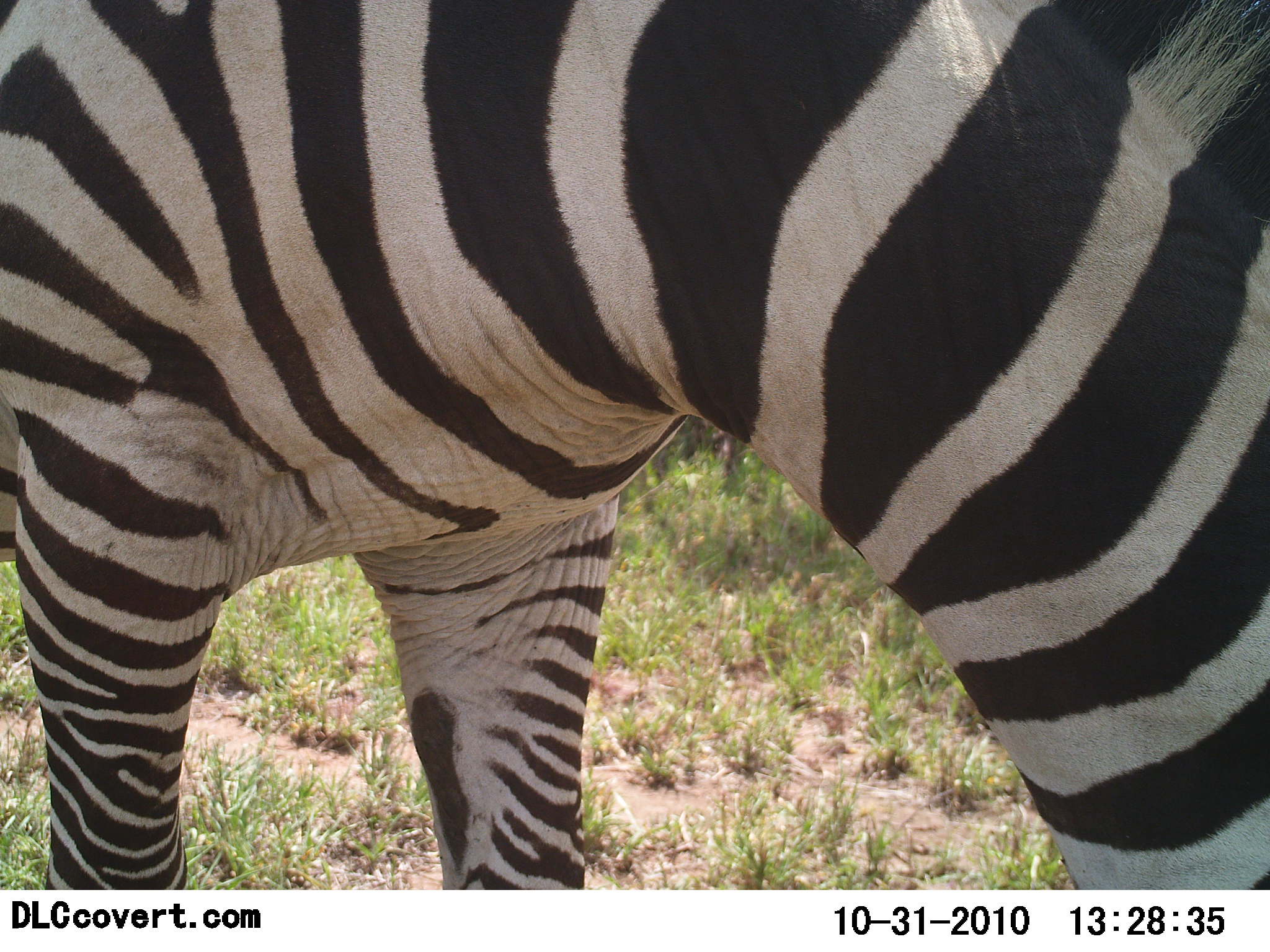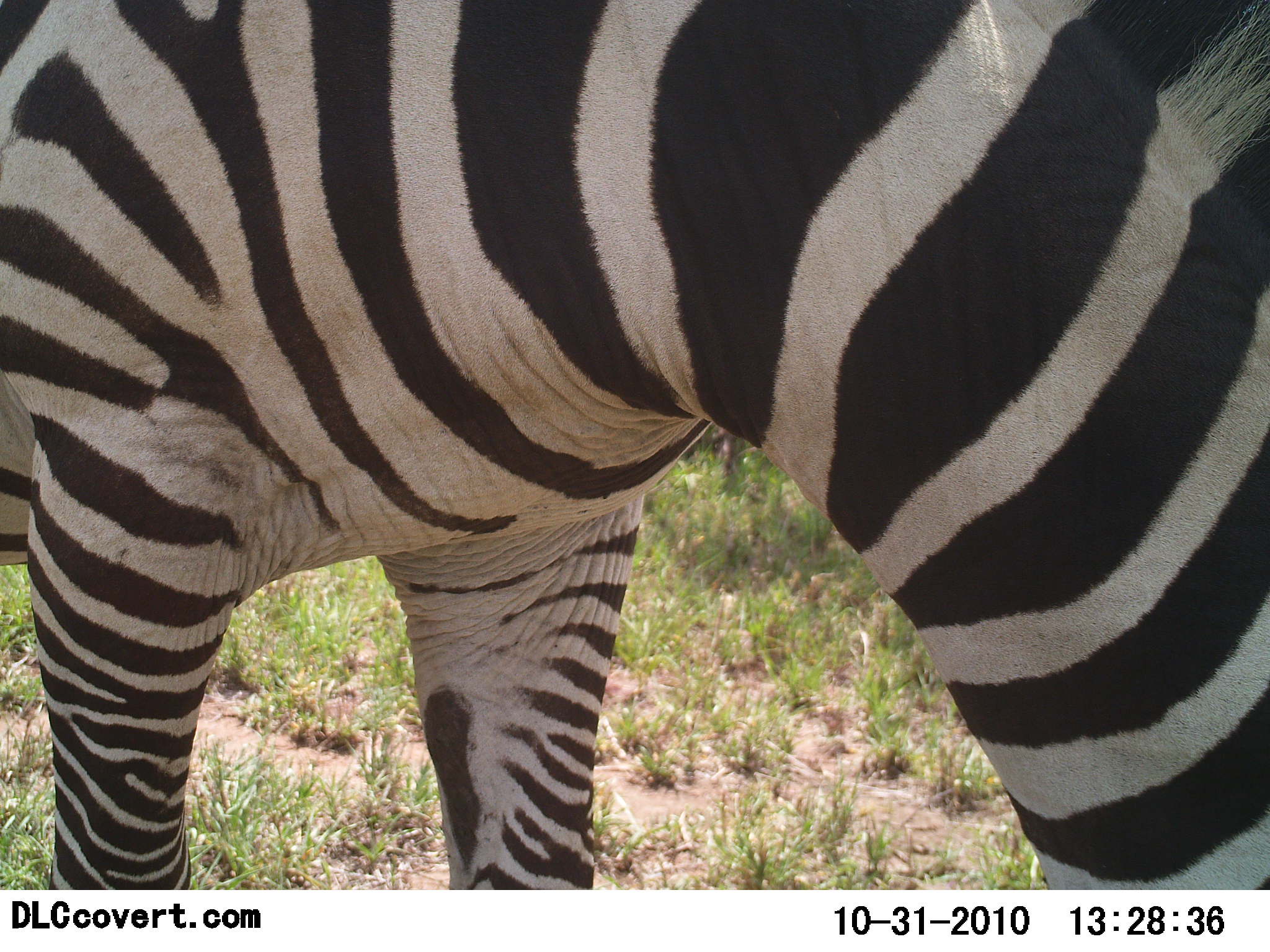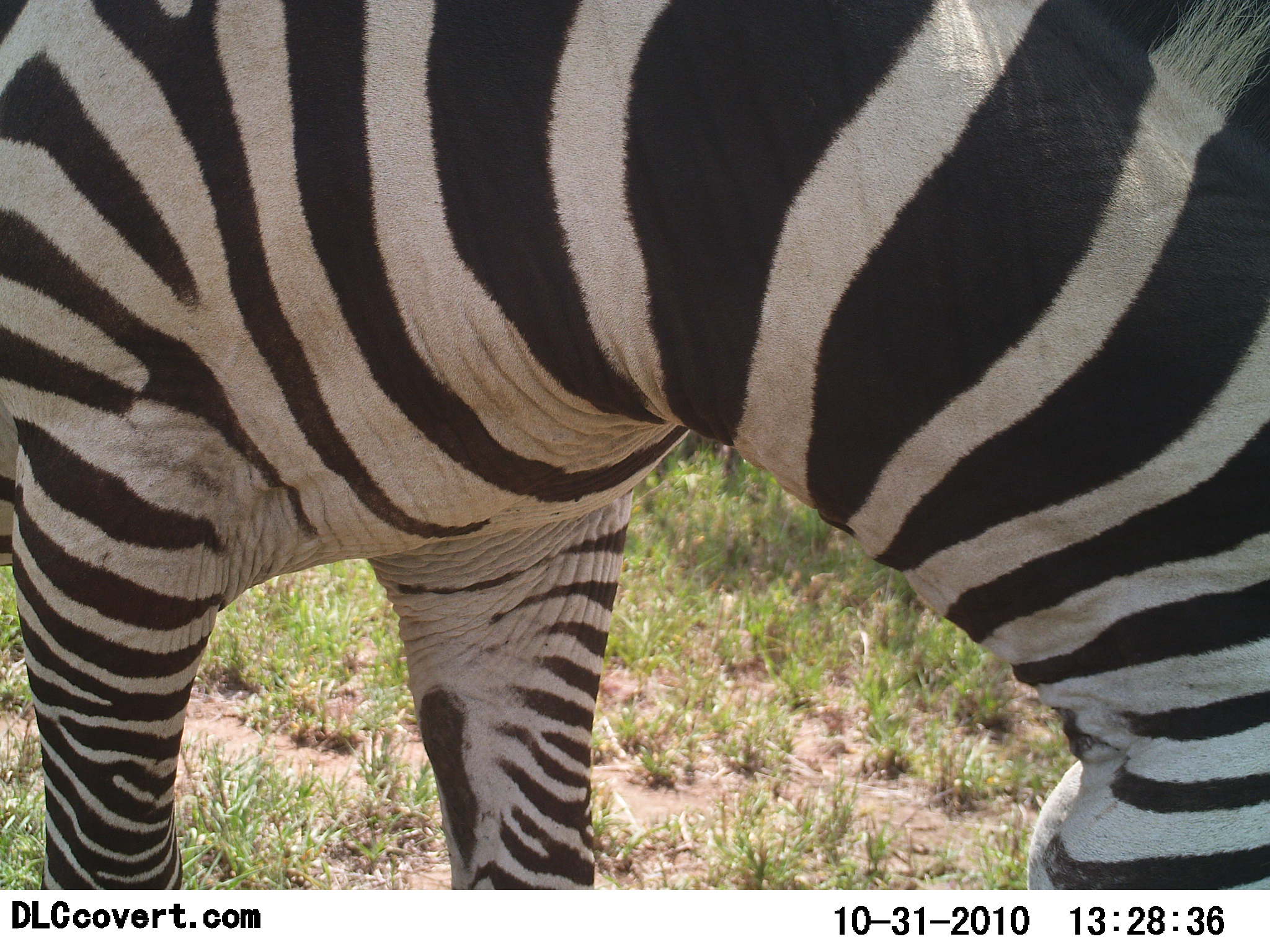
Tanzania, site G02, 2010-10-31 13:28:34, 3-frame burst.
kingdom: Animalia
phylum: Chordata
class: Mammalia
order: Perissodactyla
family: Equidae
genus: Equus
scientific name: Equus quagga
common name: plains zebra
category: zebra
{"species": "zebra (plains zebra) (Equus quagga)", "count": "1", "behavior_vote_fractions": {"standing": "64%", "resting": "0%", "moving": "0%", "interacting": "0%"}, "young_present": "0%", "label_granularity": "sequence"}